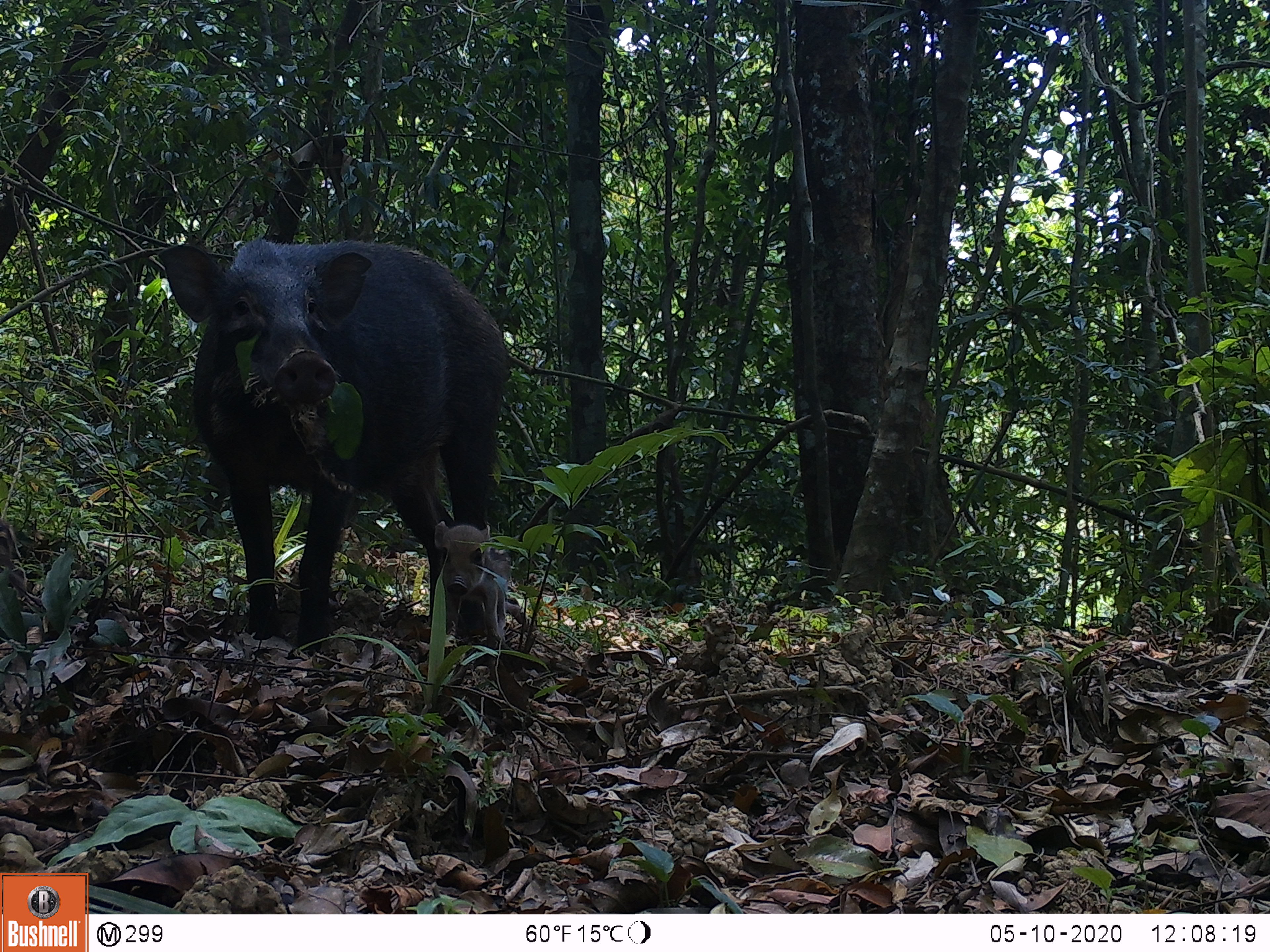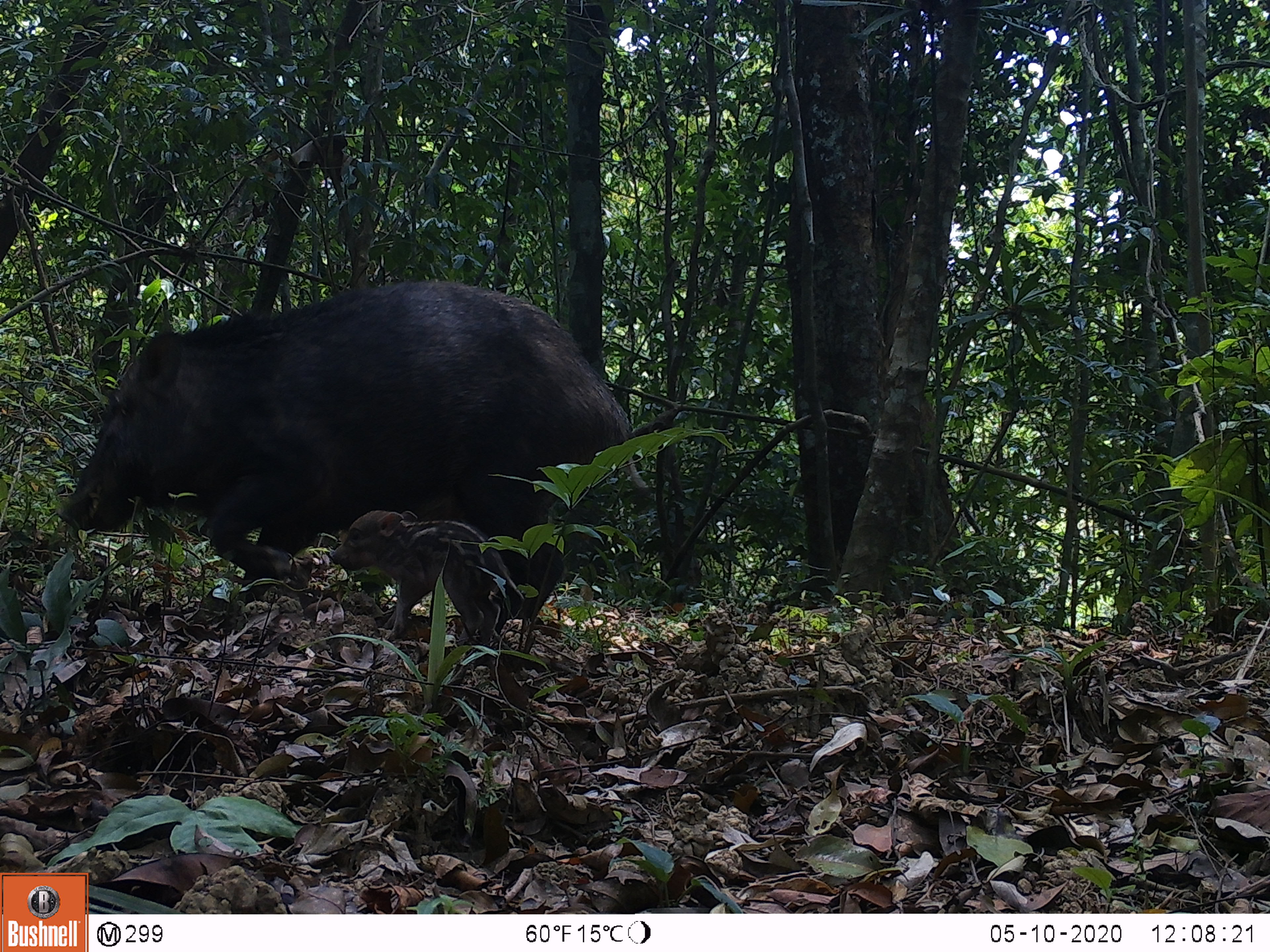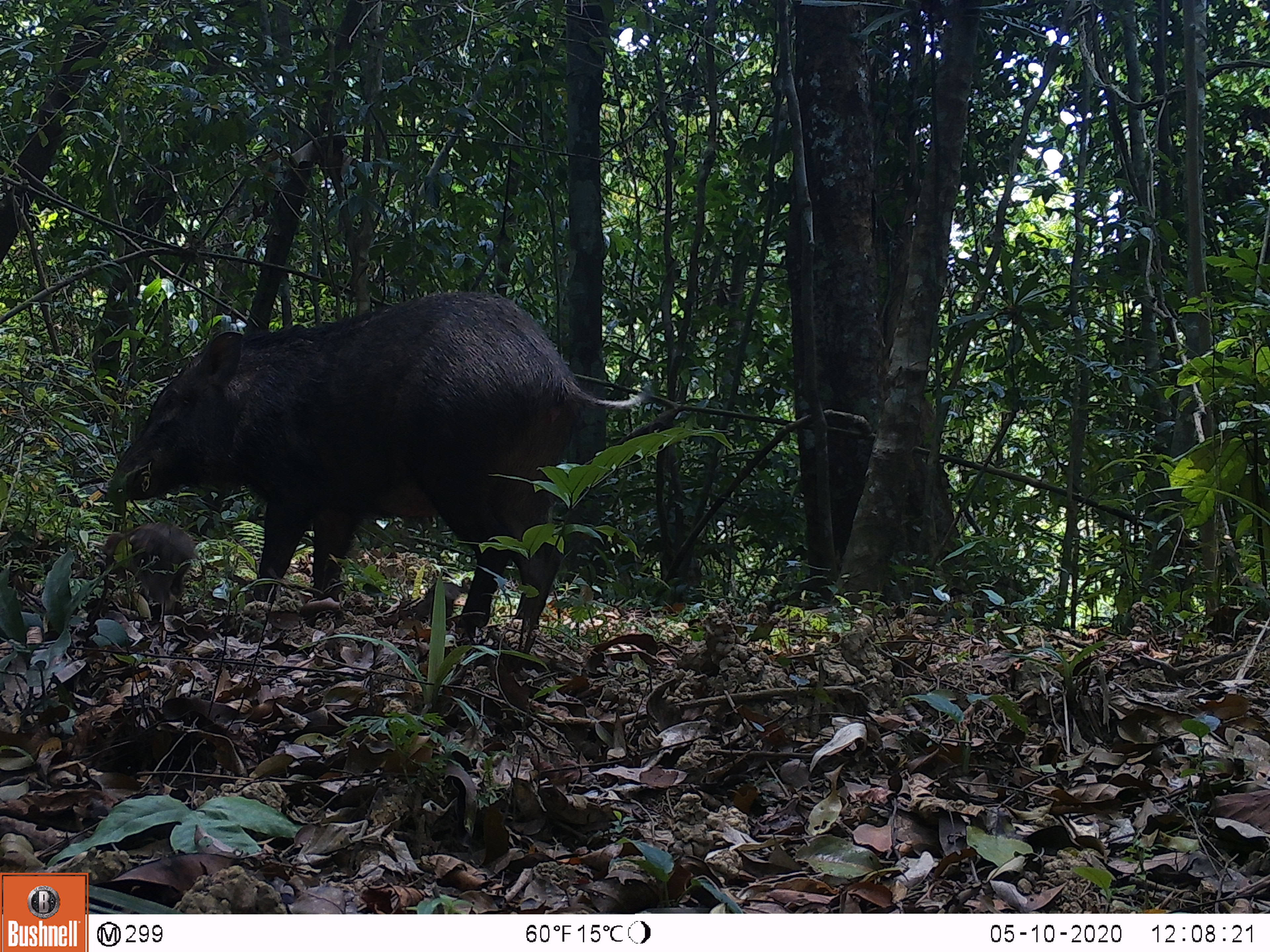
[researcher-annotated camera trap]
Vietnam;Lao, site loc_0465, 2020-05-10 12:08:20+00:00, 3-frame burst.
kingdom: Animalia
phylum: Chordata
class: Mammalia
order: Artiodactyla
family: Suidae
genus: Sus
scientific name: Sus scrofa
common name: eurasian wild pig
Eurasian wild pig (Sus scrofa). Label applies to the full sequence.